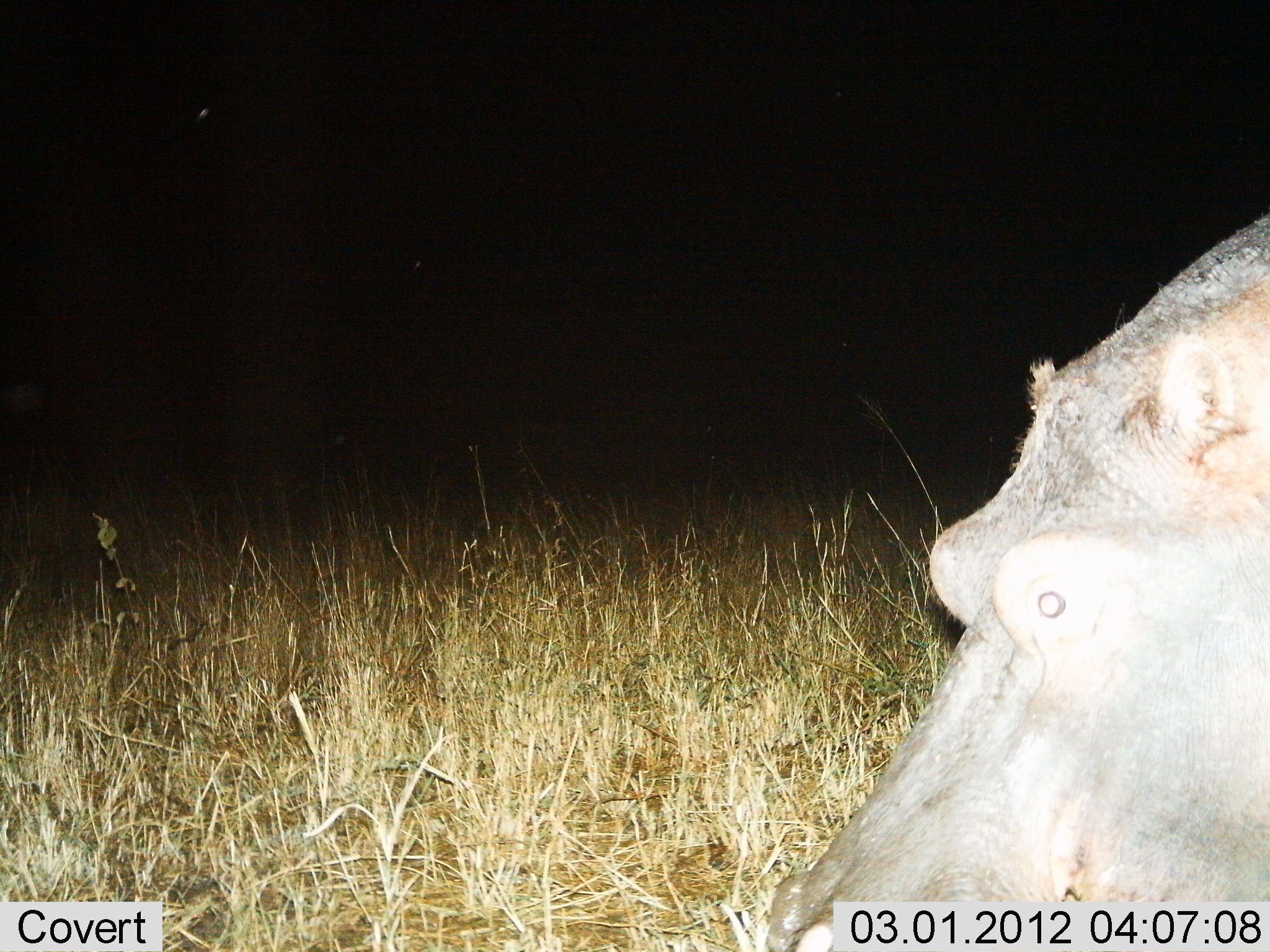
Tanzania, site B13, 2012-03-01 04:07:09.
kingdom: Animalia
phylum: Chordata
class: Mammalia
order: Artiodactyla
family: Hippopotamidae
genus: Hippopotamus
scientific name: Hippopotamus amphibius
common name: hippopotamus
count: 1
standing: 62%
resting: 0%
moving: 29%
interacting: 0%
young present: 0%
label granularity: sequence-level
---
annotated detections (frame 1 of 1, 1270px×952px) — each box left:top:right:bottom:
animal: 766:212:1270:951